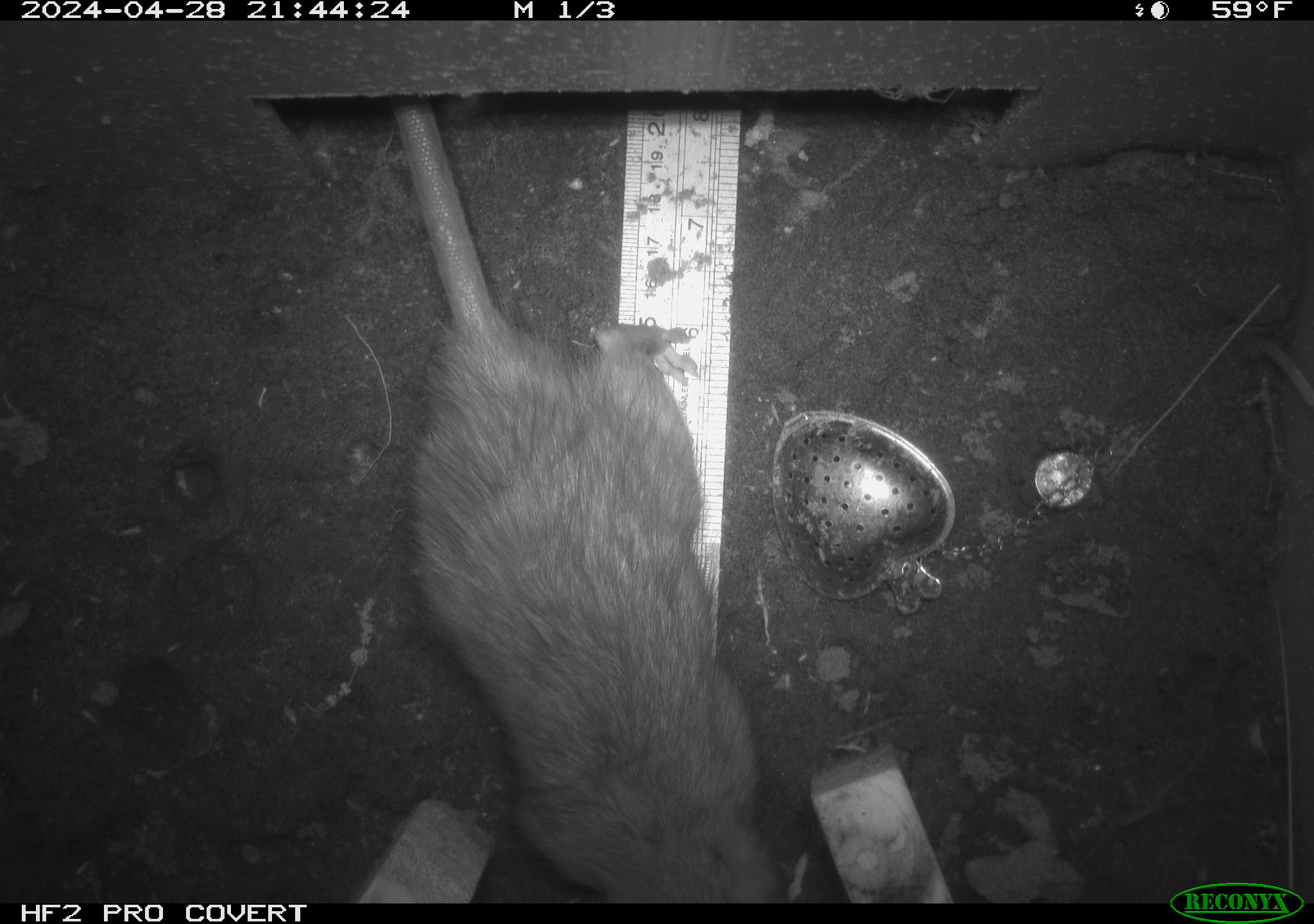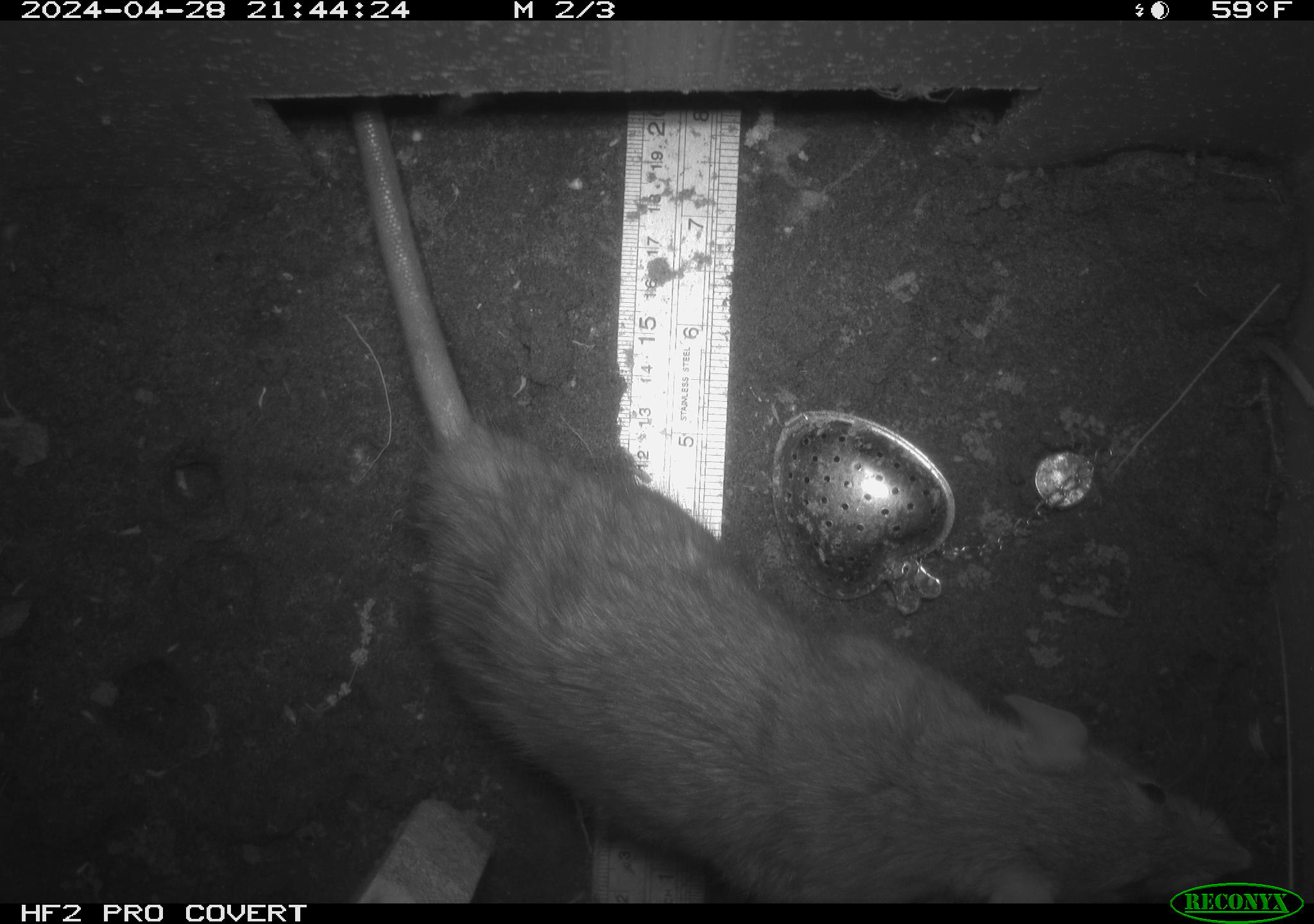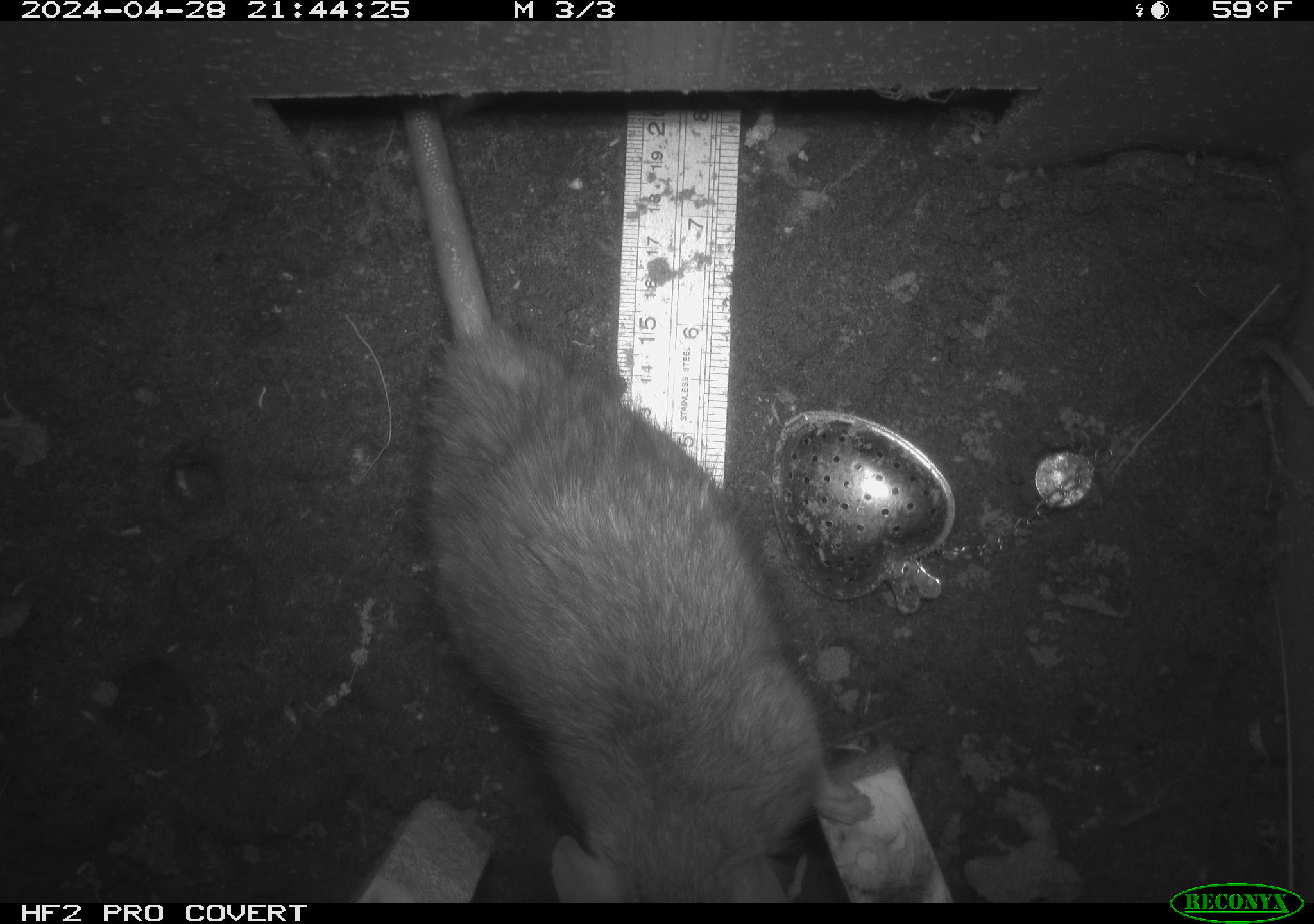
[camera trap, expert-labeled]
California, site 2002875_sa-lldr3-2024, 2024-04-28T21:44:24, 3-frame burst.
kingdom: Animalia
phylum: Chordata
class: Mammalia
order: Rodentia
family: Muridae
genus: Rattus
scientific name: Rattus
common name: rat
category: rattus species